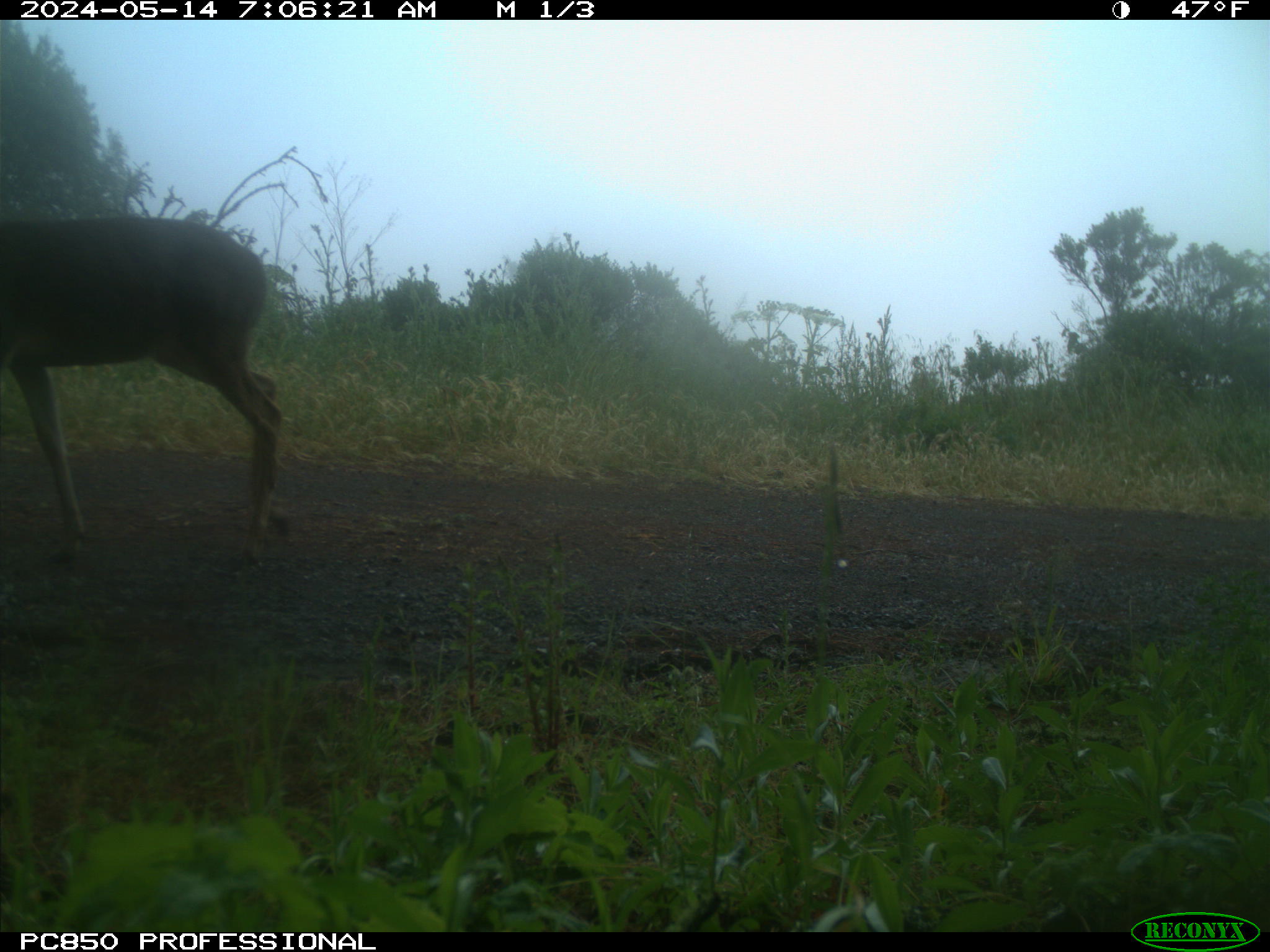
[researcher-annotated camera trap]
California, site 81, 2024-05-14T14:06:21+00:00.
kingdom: Animalia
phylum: Chordata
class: Mammalia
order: Artiodactyla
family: Cervidae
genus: Odocoileus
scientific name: Odocoileus hemionus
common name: mule deer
Mule deer (Odocoileus hemionus).